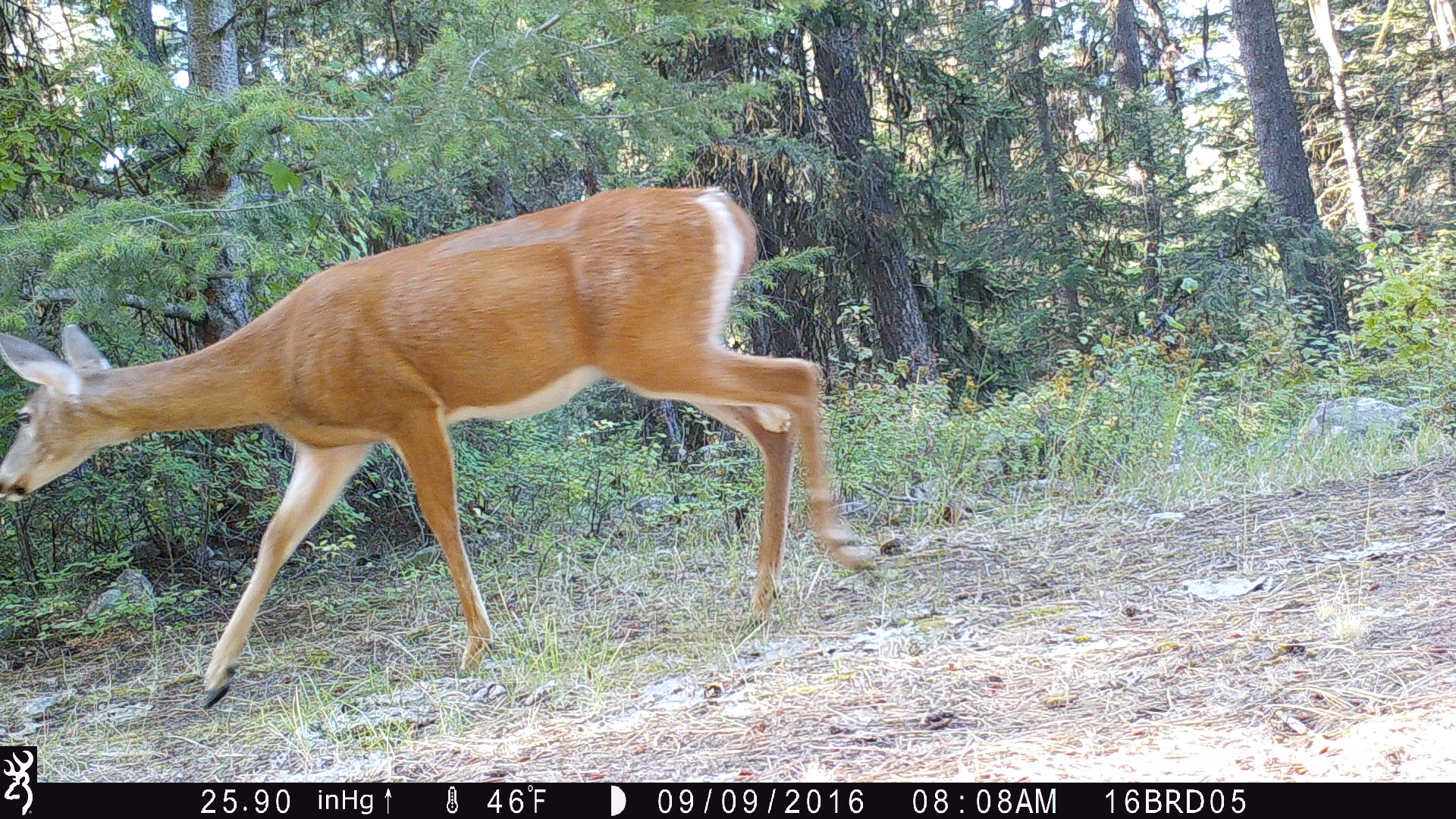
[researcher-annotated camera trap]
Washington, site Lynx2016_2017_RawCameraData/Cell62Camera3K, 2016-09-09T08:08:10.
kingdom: Animalia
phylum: Chordata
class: Mammalia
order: Artiodactyla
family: Cervidae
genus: Odocoileus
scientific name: Odocoileus virginianus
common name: white-tailed deer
Odocoileus virginianus (white-tailed deer). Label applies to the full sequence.